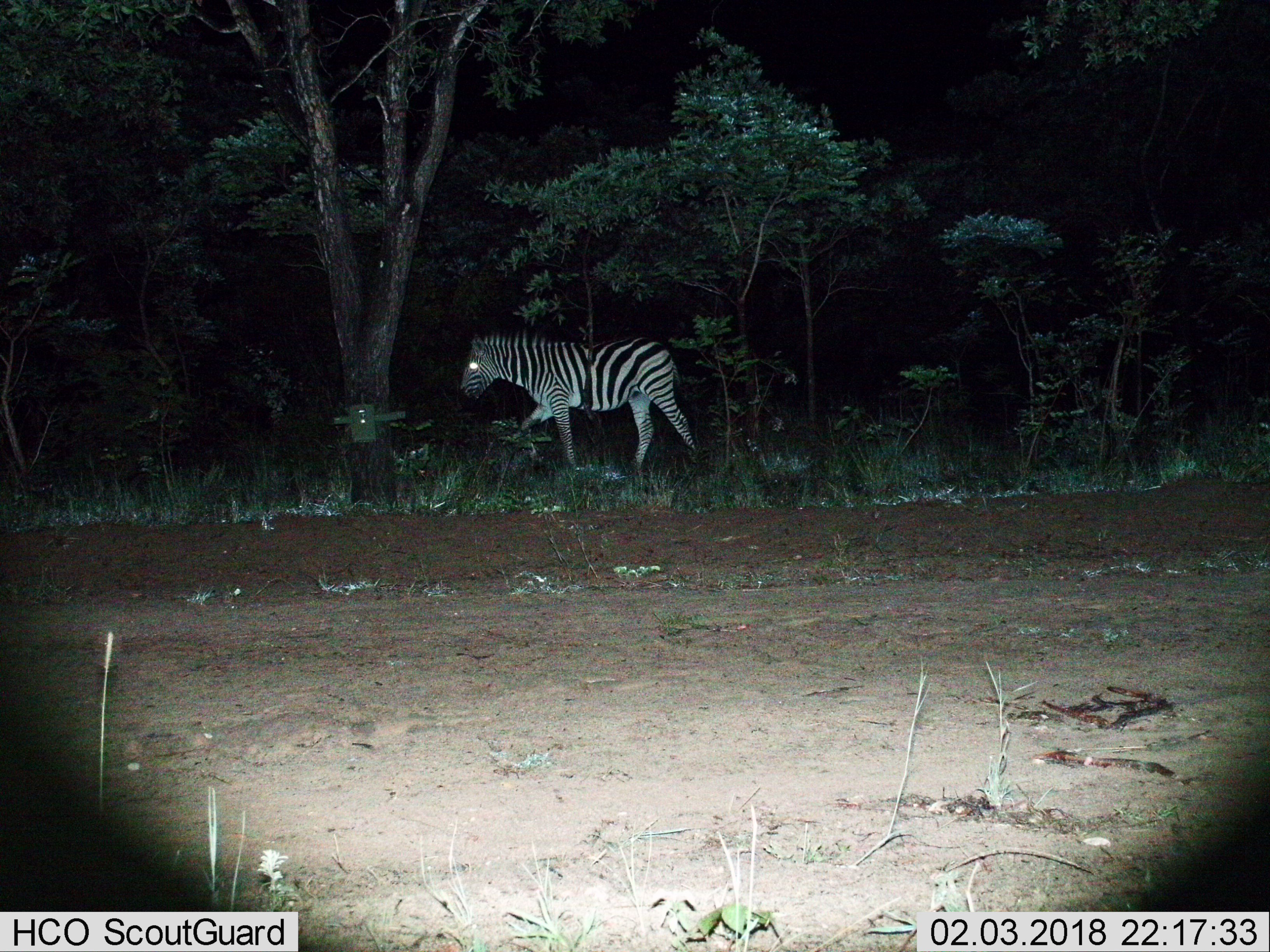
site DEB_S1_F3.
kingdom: Animalia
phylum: Chordata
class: Mammalia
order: Perissodactyla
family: Equidae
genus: Equus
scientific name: Equus quagga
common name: plains zebra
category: zebraplains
Zebraplains (plains zebra) (Equus quagga), count 1. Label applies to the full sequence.